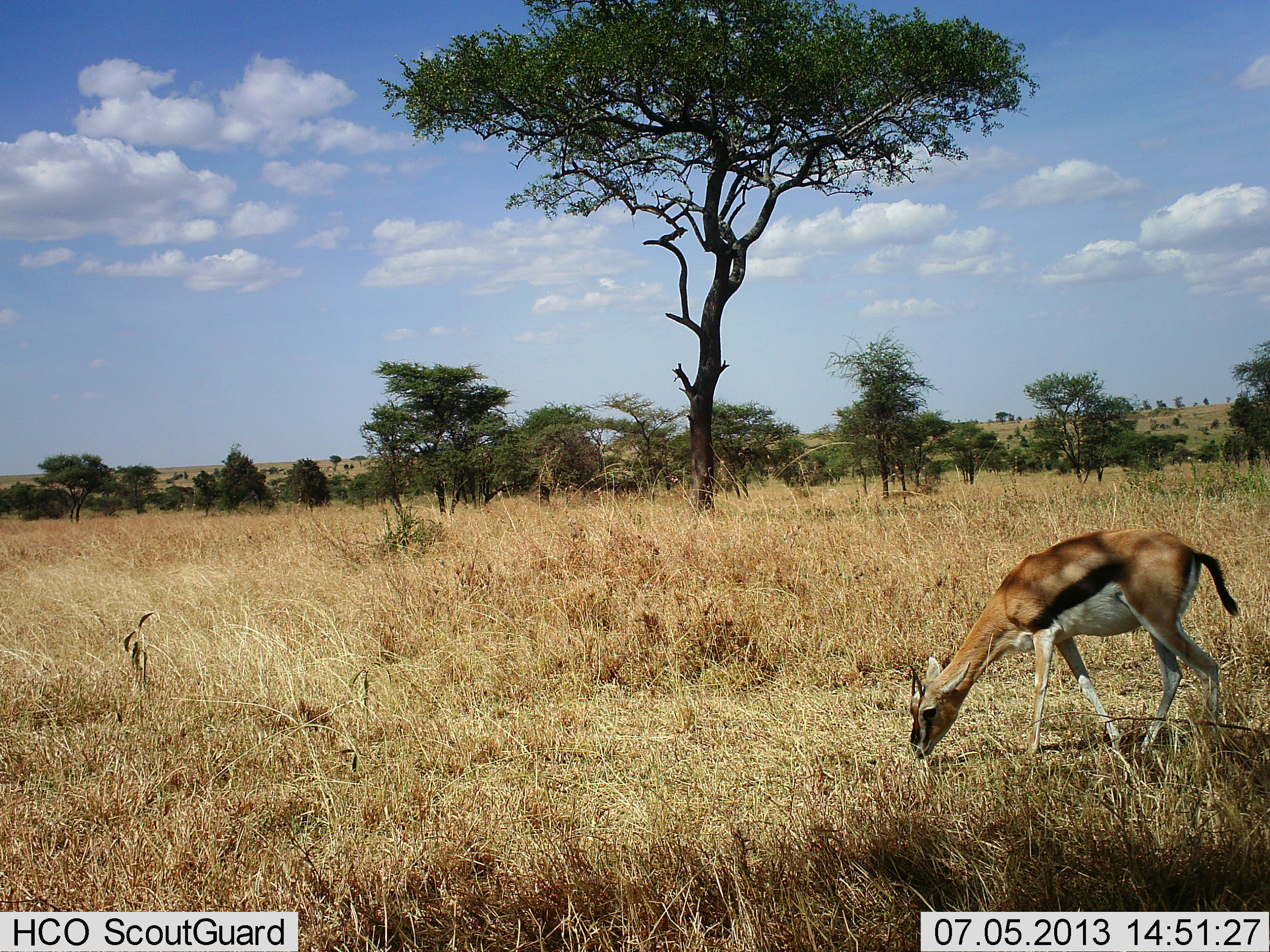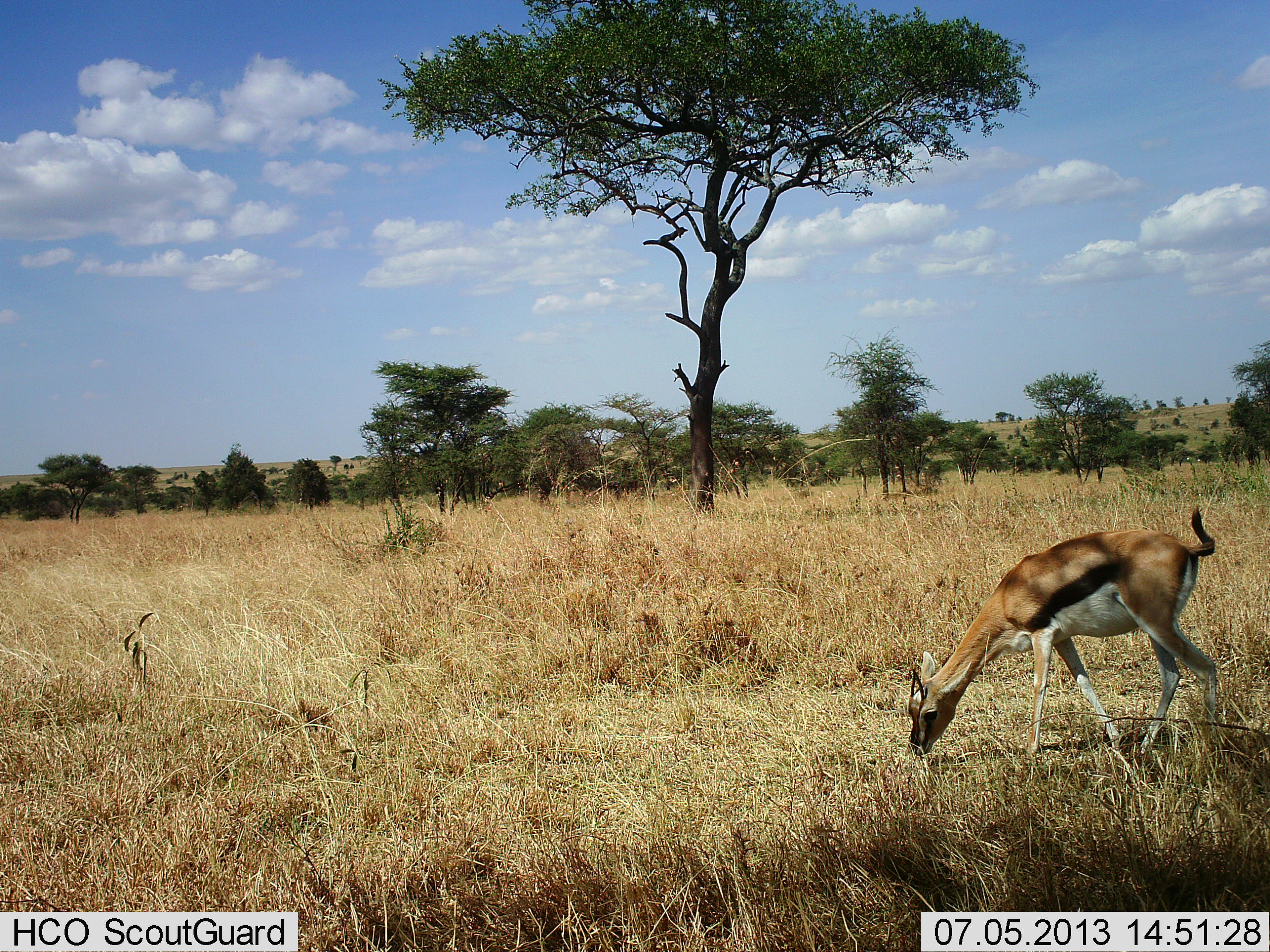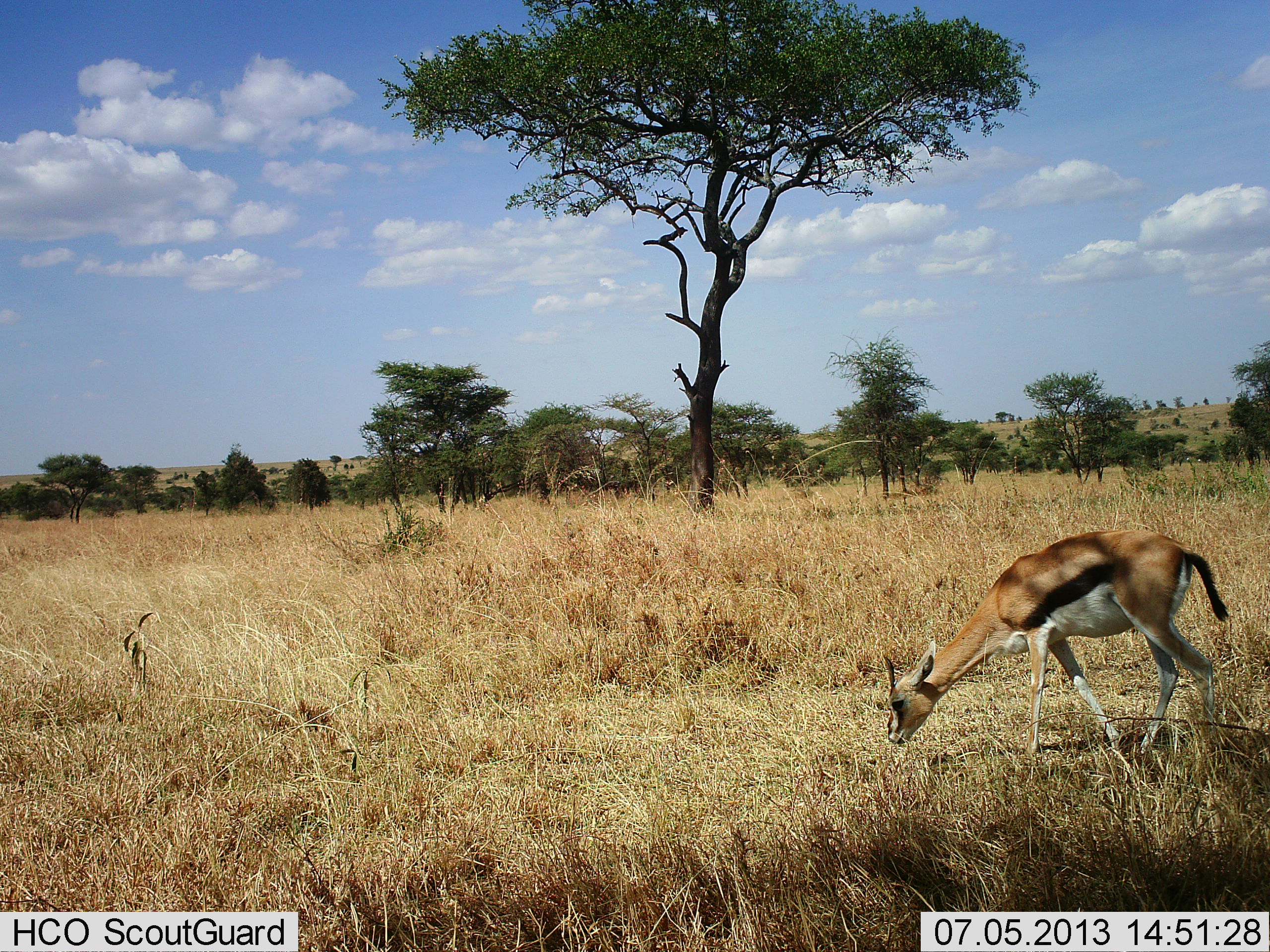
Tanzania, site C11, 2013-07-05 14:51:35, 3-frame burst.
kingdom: Animalia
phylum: Chordata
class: Mammalia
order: Artiodactyla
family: Bovidae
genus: Eudorcas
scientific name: Eudorcas thomsonii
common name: thomson's gazelle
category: gazellethomsons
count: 1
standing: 9%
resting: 0%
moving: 0%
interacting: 0%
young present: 0%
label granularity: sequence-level